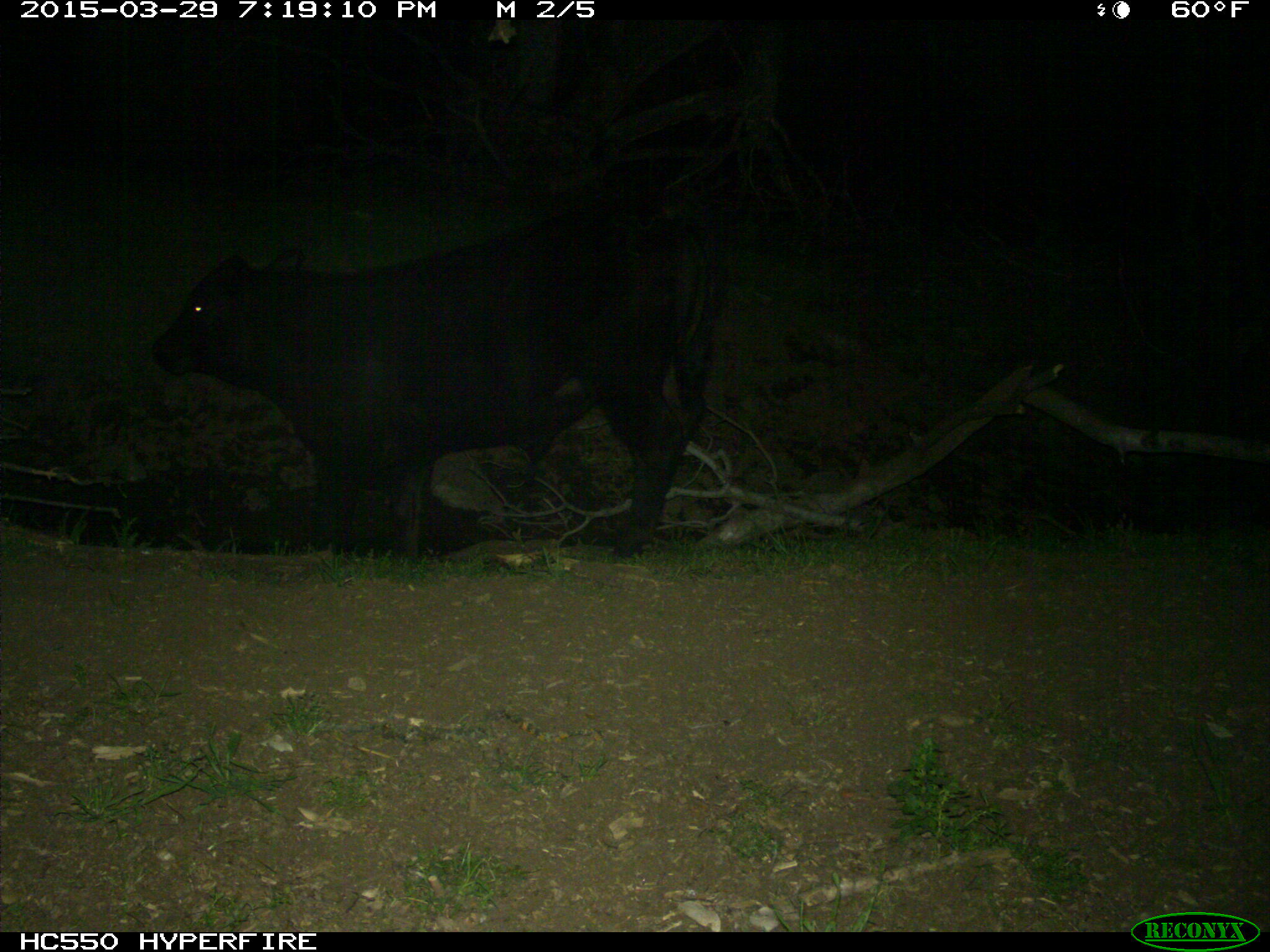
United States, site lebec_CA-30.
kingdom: Animalia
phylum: Chordata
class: Mammalia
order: Artiodactyla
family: Bovidae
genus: Bos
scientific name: Bos taurus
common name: domestic cow